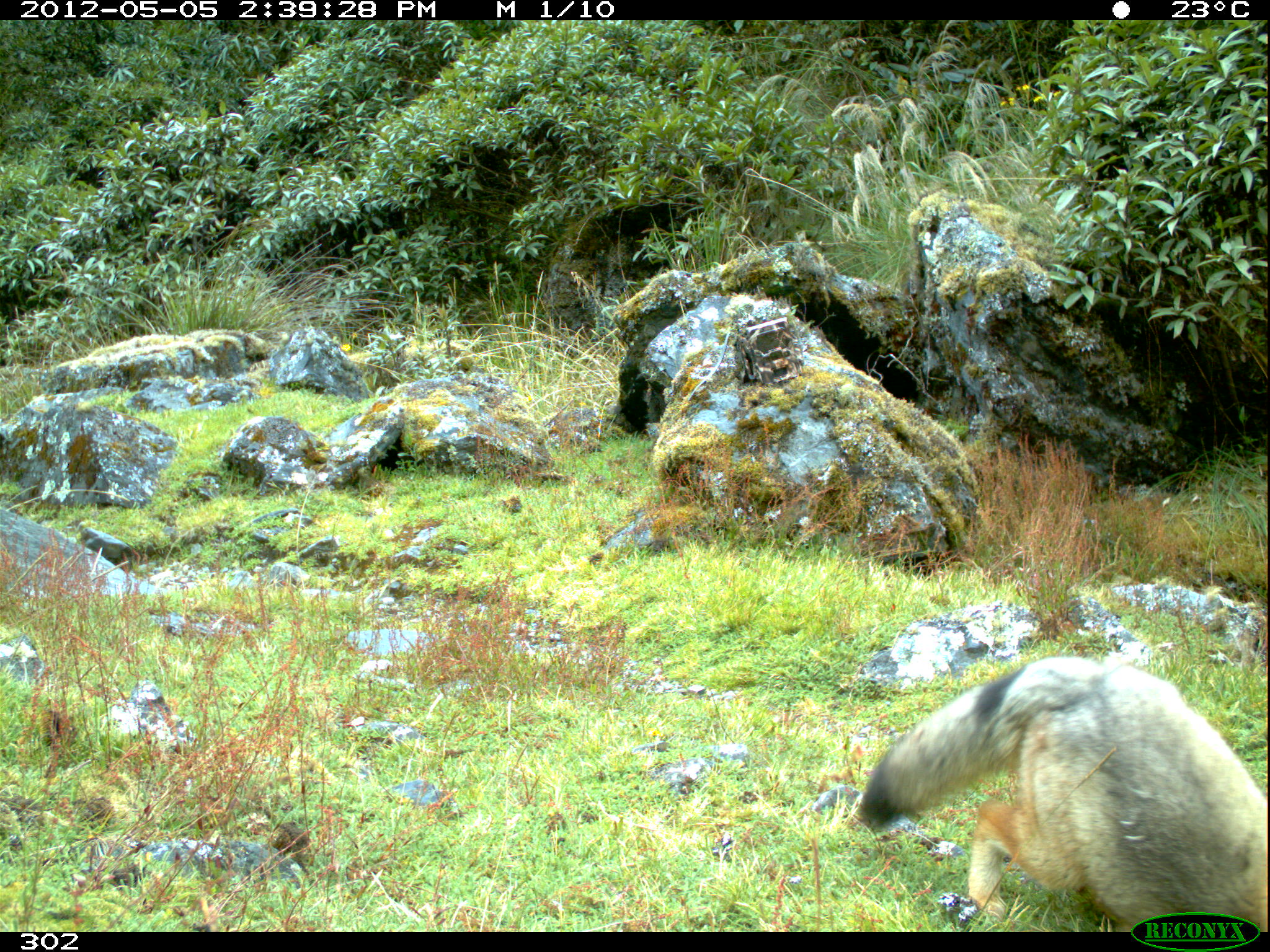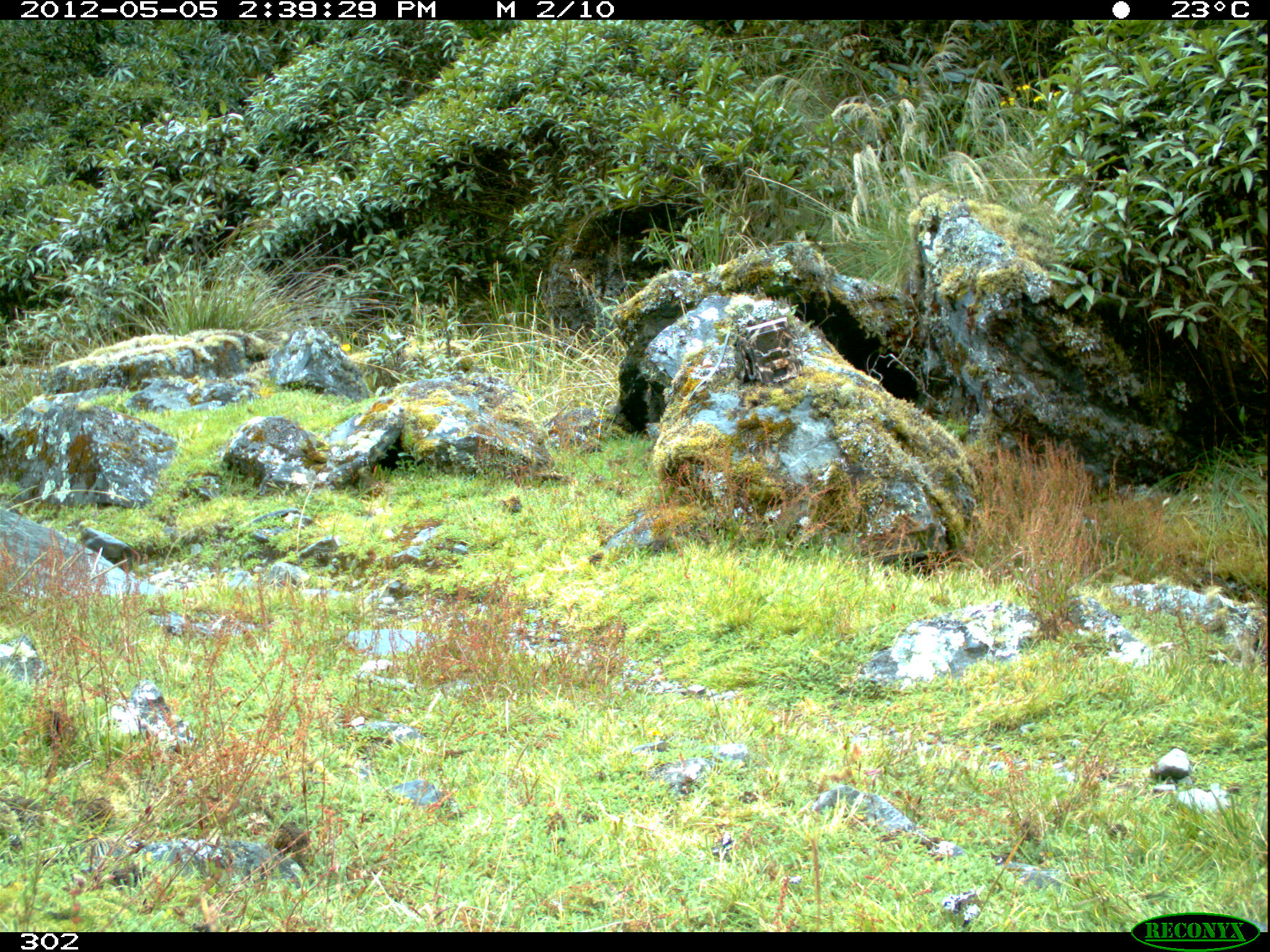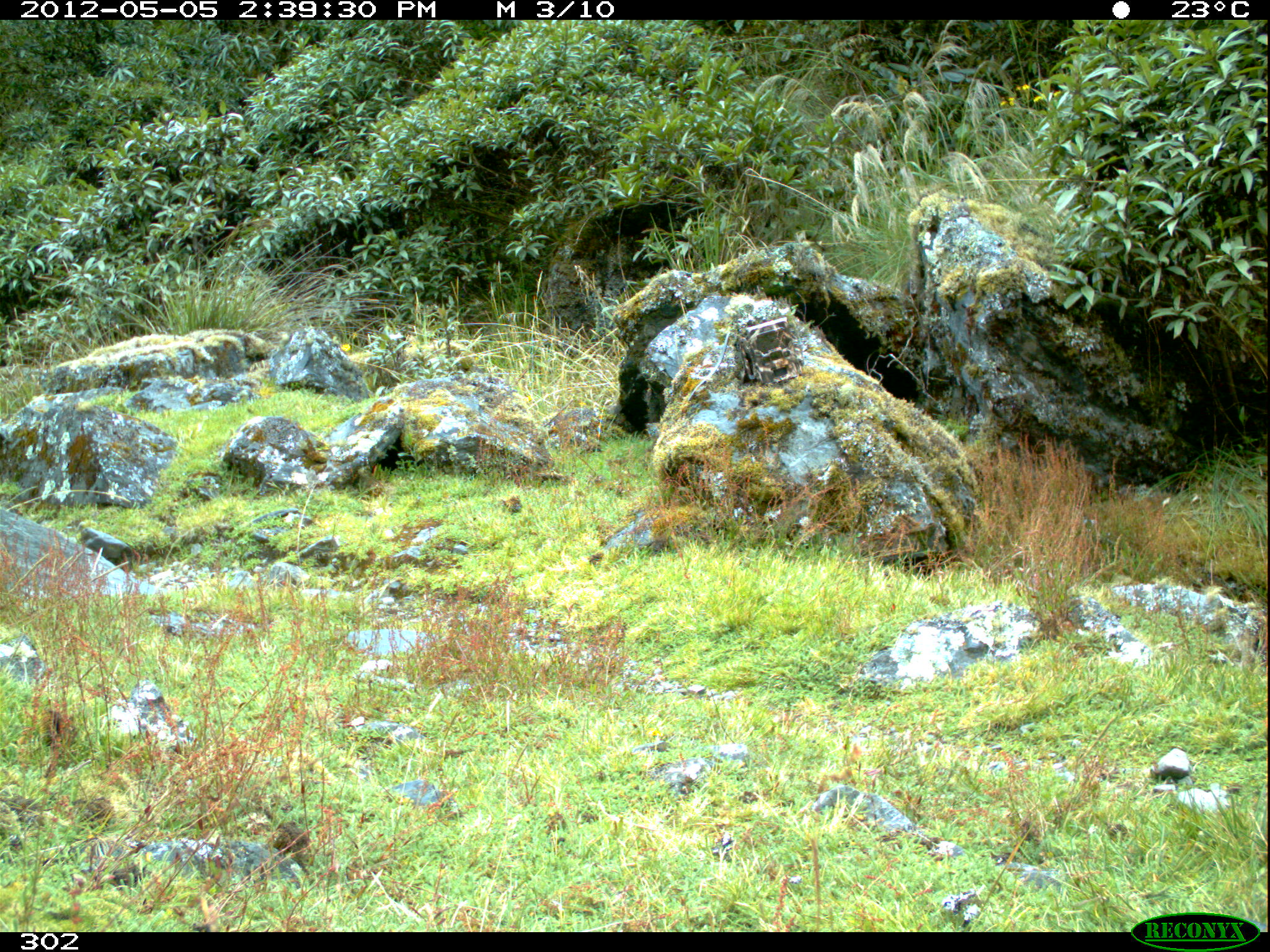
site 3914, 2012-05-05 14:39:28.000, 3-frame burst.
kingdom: Animalia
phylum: Chordata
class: Mammalia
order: Carnivora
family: Canidae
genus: Lycalopex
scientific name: Lycalopex culpaeus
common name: culpeo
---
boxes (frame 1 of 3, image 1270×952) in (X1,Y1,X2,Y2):
lycalopex culpaeus: (855,654,1267,930)